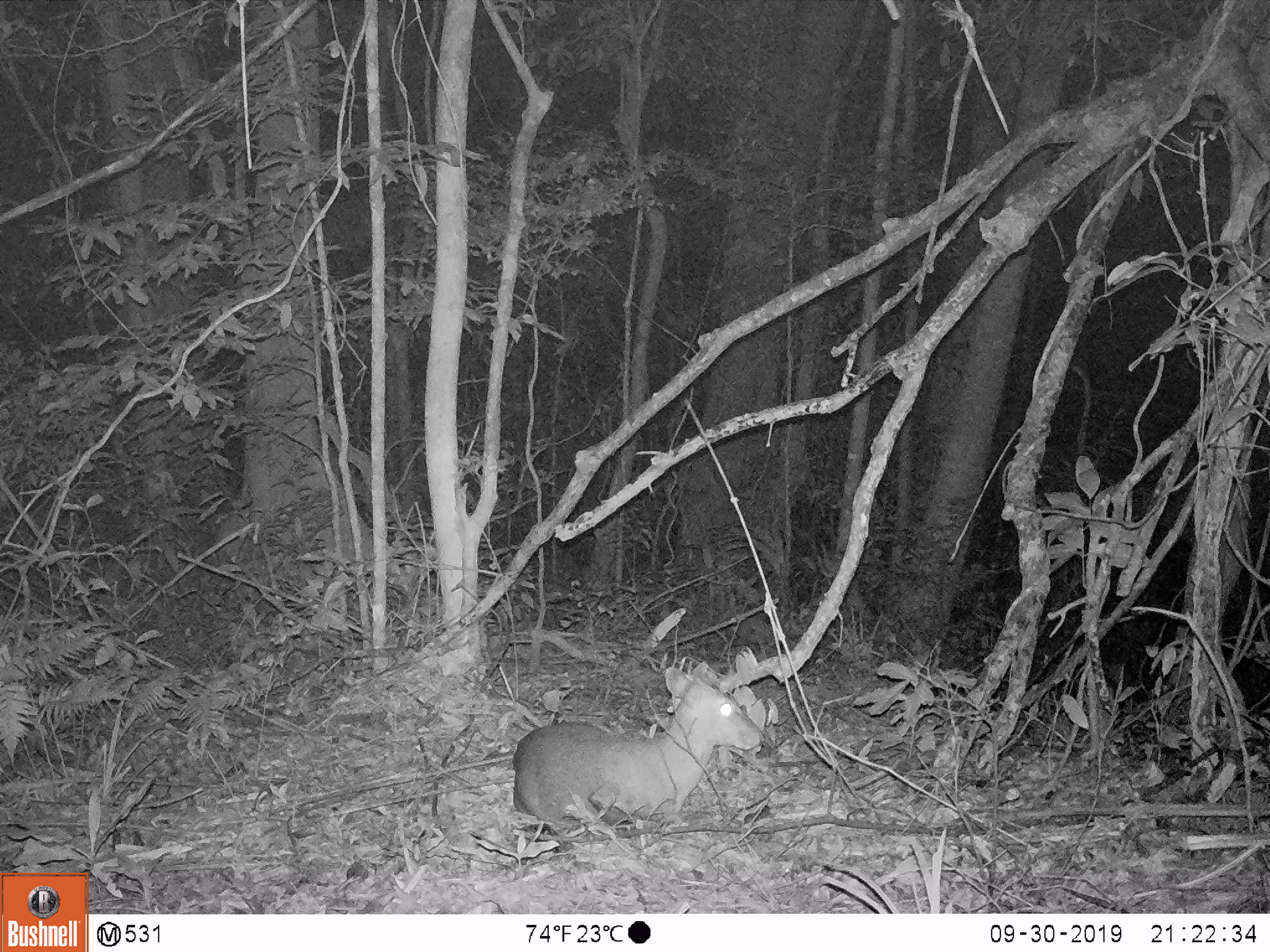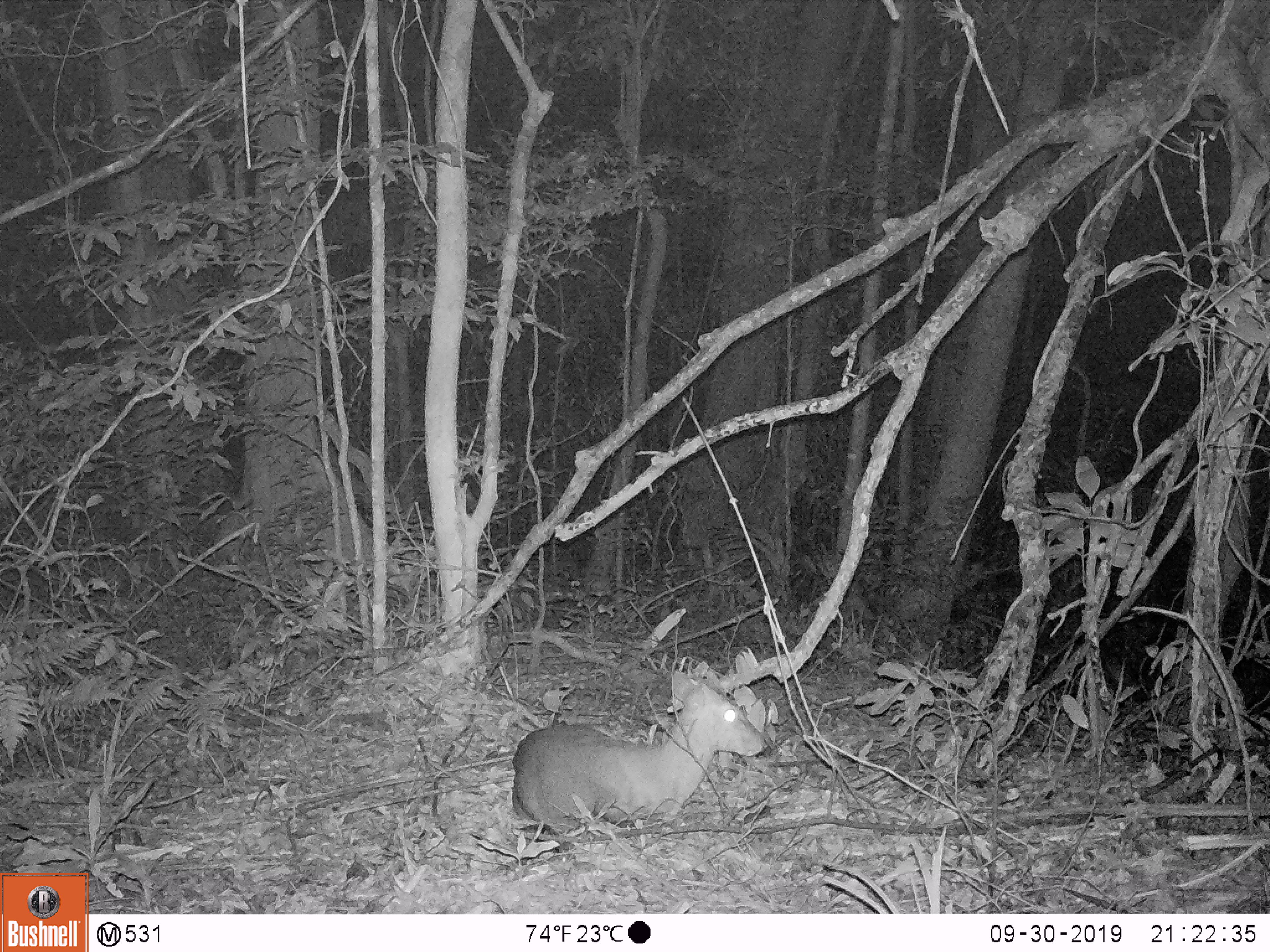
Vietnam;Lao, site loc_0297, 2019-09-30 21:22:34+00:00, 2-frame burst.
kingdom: Animalia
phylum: Chordata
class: Mammalia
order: Artiodactyla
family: Cervidae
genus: Muntiacus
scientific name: Muntiacus rooseveltorum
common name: roosevelt's muntjac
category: roosevelts muntjac group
Roosevelts muntjac group (roosevelt's muntjac) (Muntiacus rooseveltorum). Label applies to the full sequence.